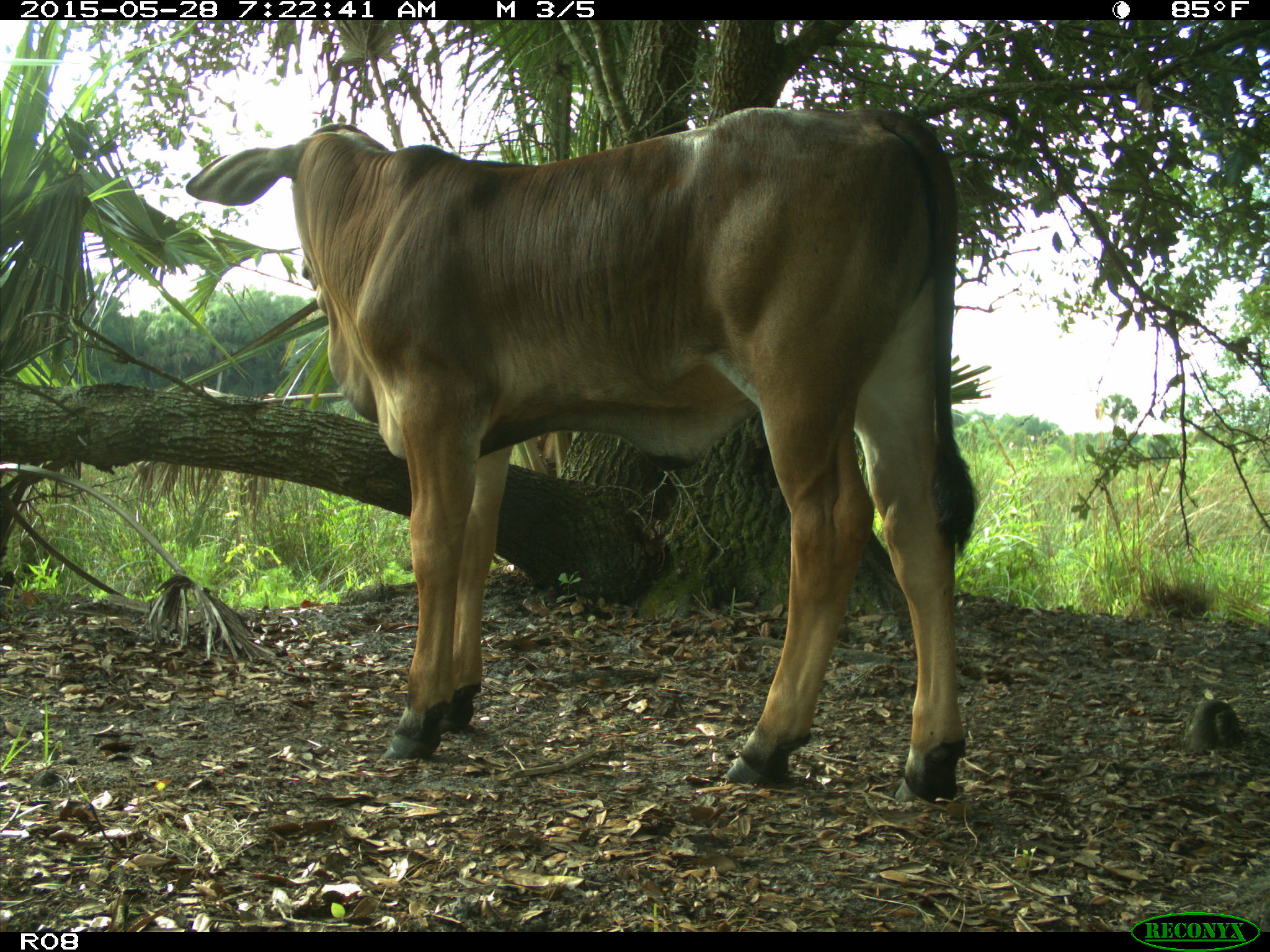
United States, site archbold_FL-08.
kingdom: Animalia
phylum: Chordata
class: Mammalia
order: Artiodactyla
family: Bovidae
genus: Bos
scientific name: Bos taurus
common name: domestic cow